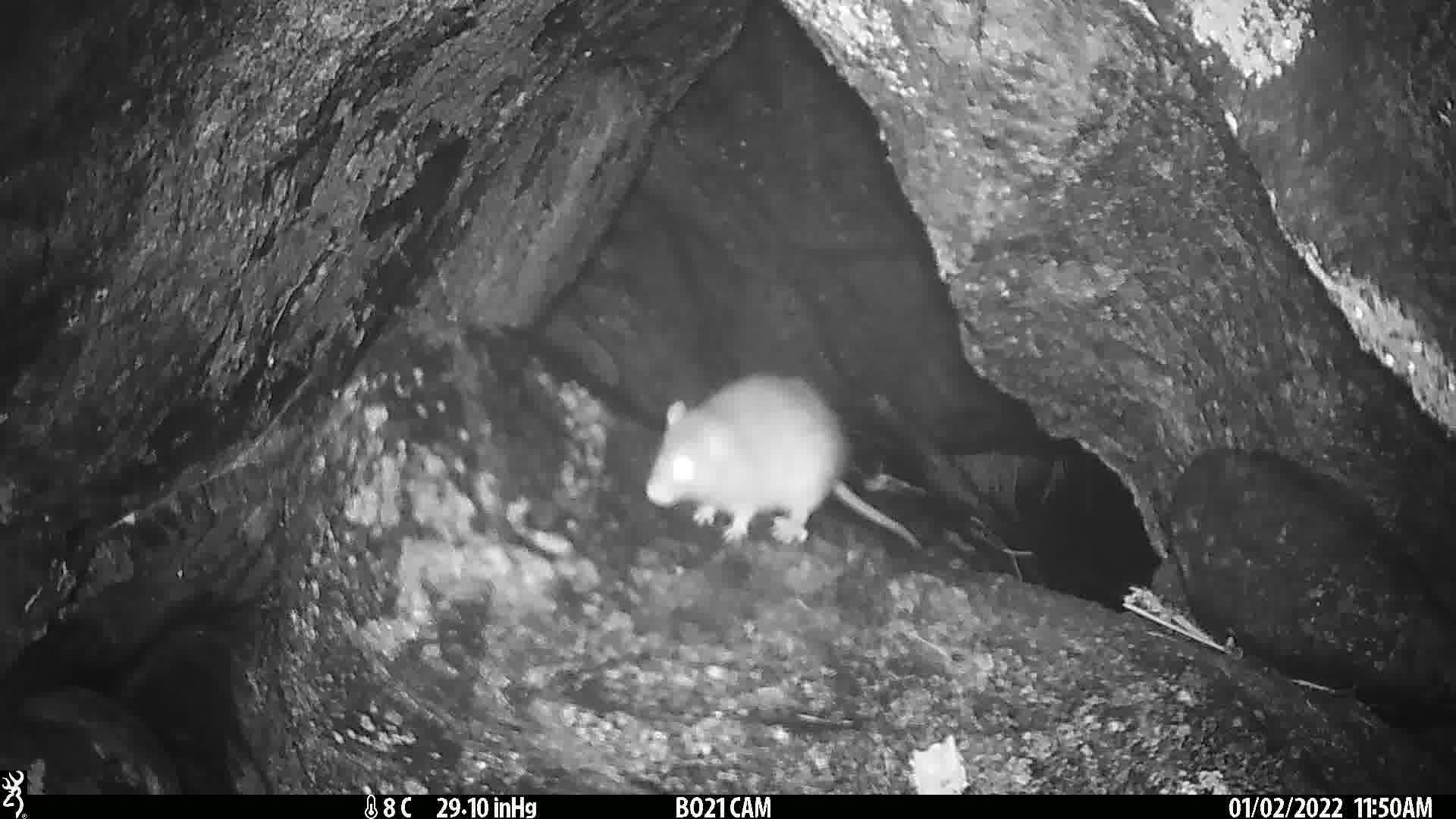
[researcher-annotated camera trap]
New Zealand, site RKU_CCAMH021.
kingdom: Animalia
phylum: Chordata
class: Mammalia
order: Rodentia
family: Muridae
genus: Rattus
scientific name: Rattus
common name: rat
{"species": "rat (Rattus)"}